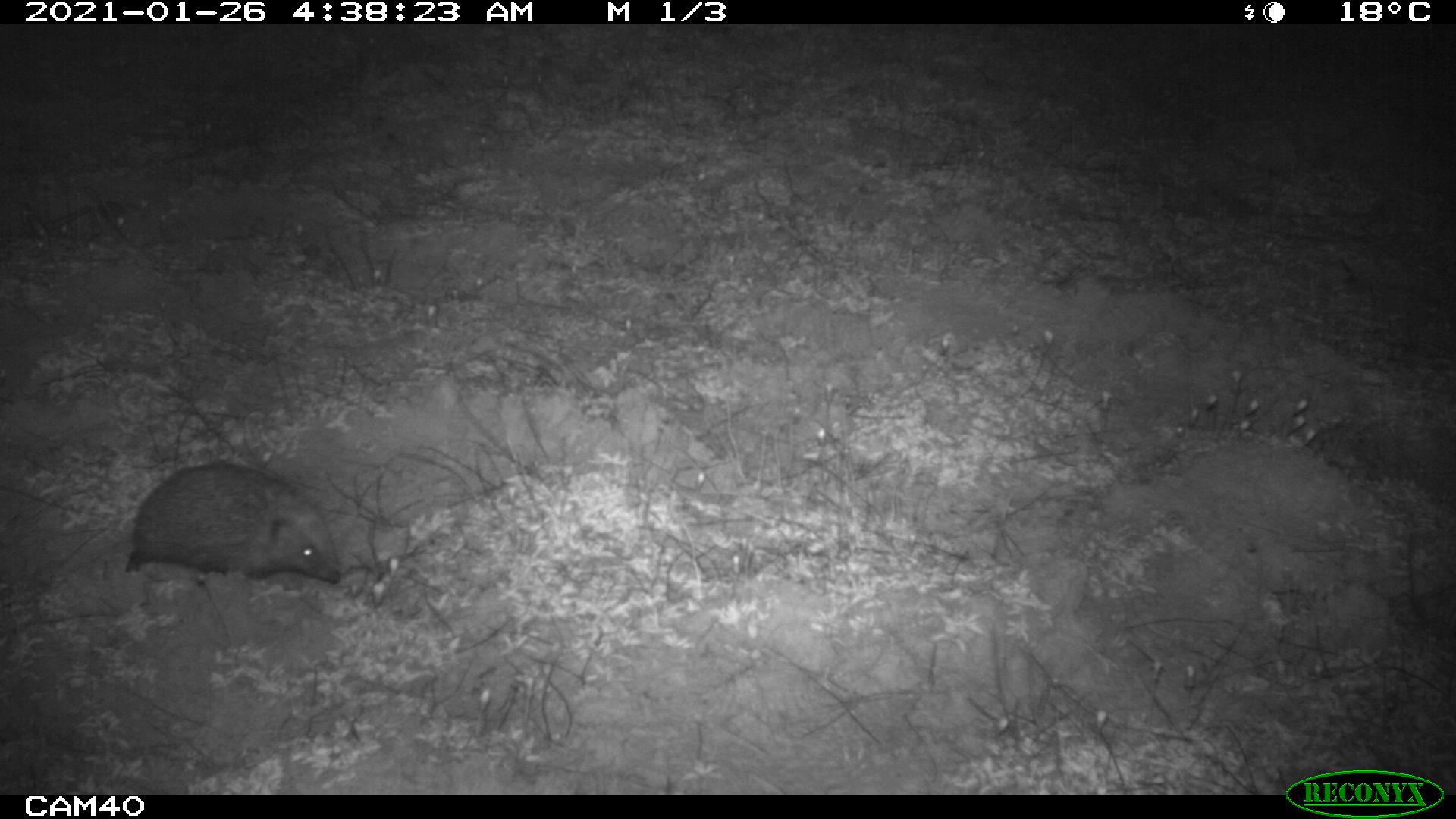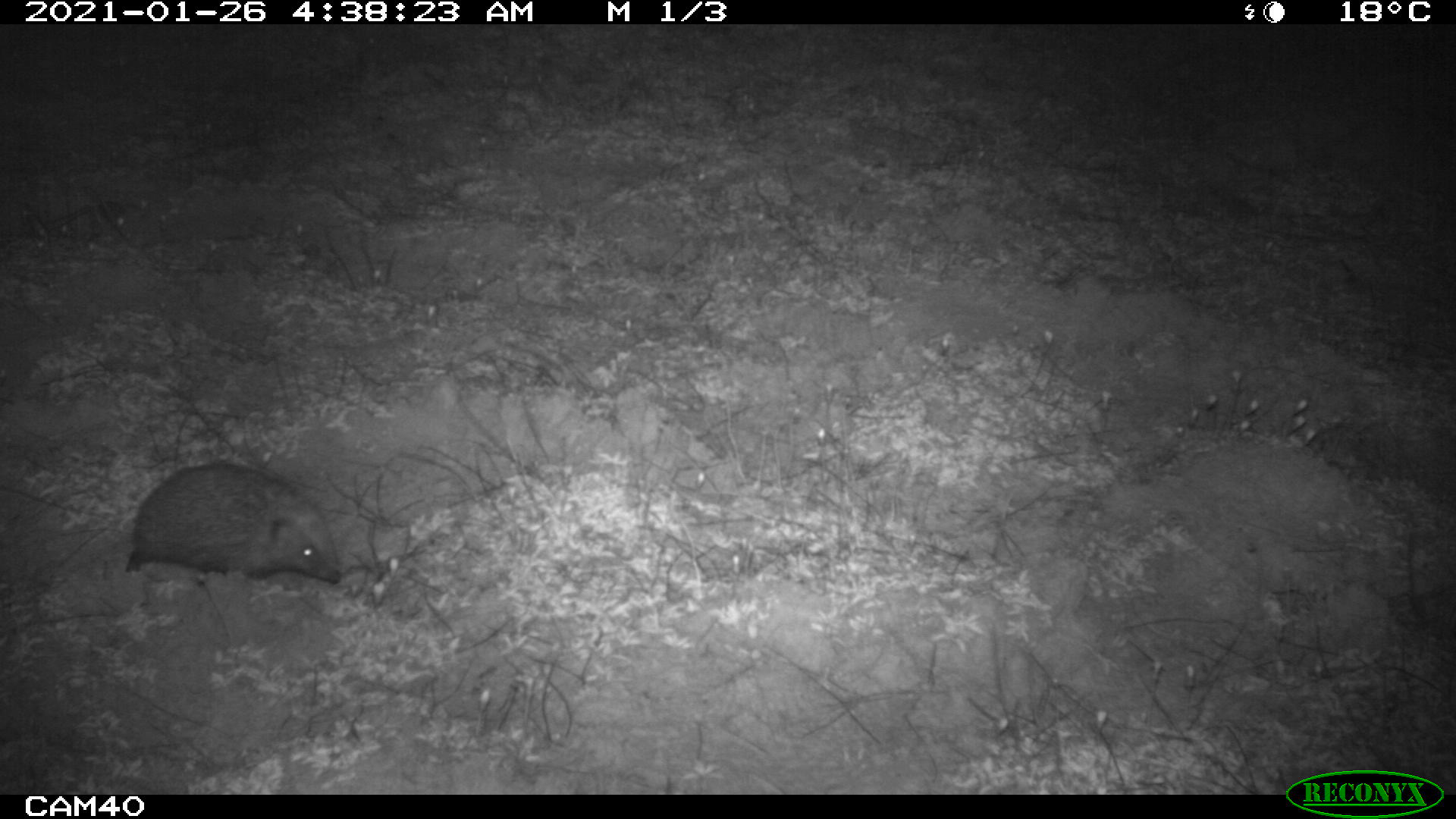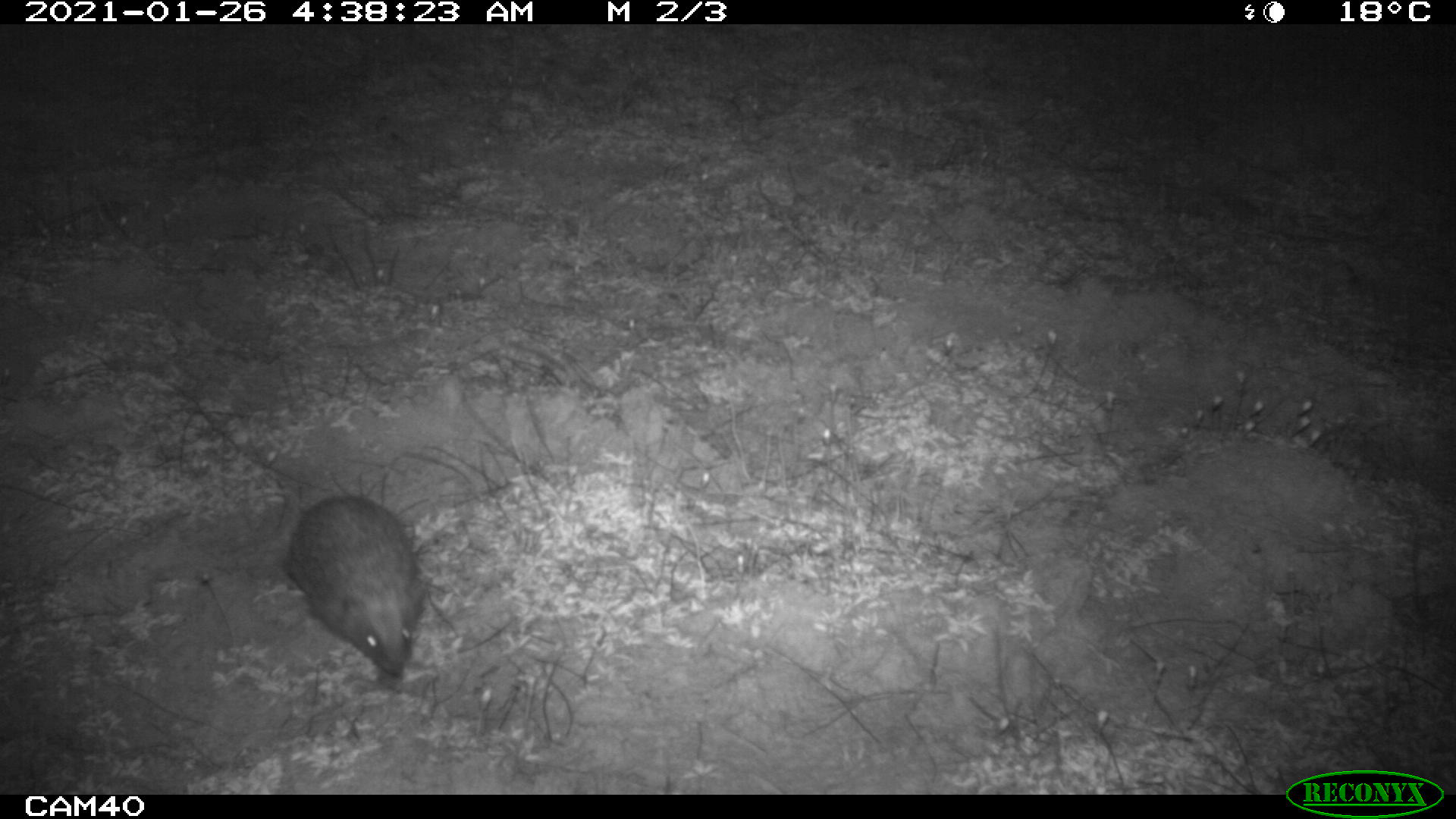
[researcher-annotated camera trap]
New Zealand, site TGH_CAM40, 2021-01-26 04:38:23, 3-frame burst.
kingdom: Animalia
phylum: Chordata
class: Mammalia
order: Eulipotyphla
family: Erinaceidae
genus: Erinaceus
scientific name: Erinaceus europaeus europaeus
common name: european hedgehog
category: hedgehog